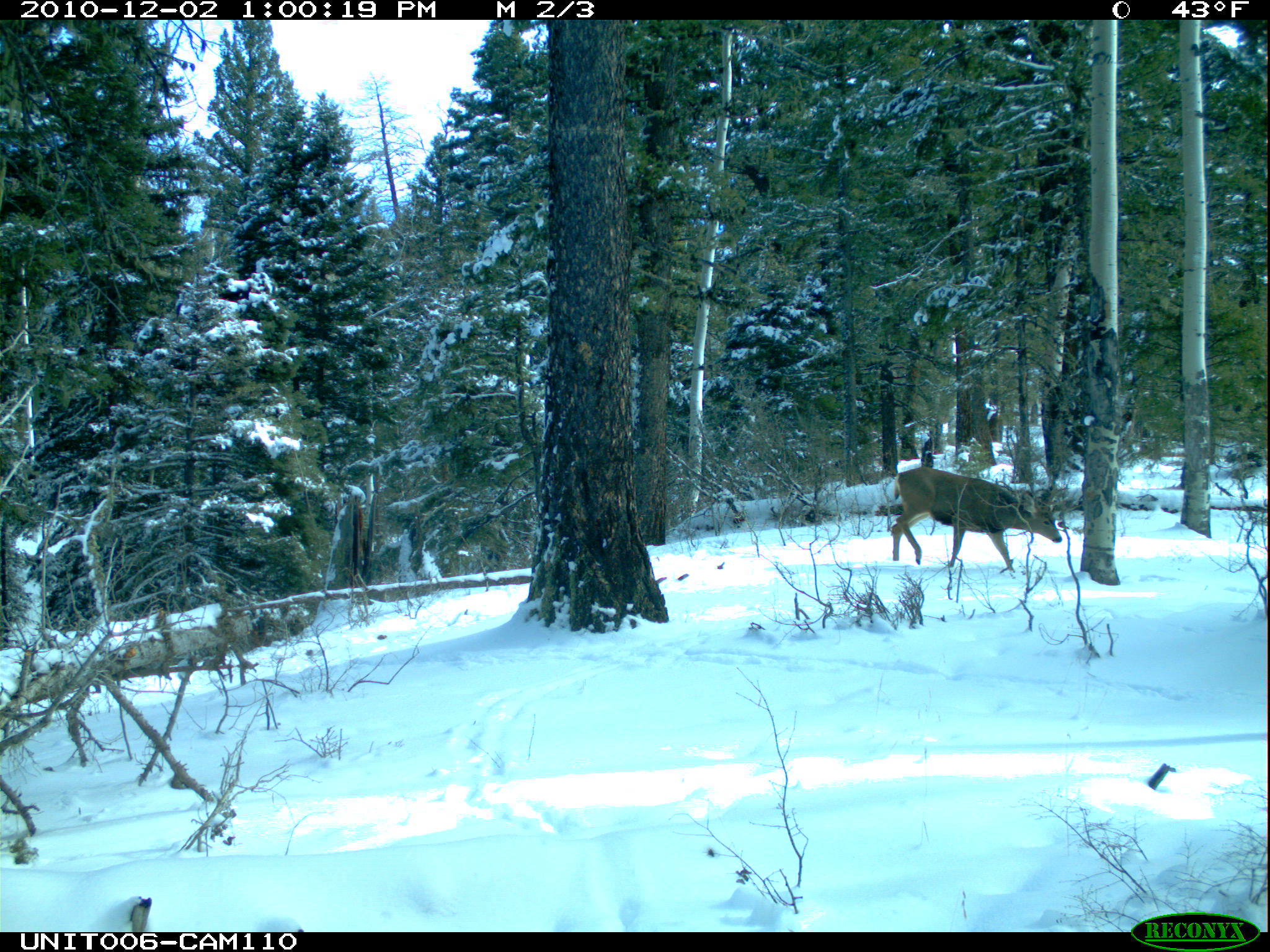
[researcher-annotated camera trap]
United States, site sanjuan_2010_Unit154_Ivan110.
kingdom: Animalia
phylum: Chordata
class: Mammalia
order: Artiodactyla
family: Cervidae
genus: Odocoileus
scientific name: Odocoileus hemionus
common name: mule deer